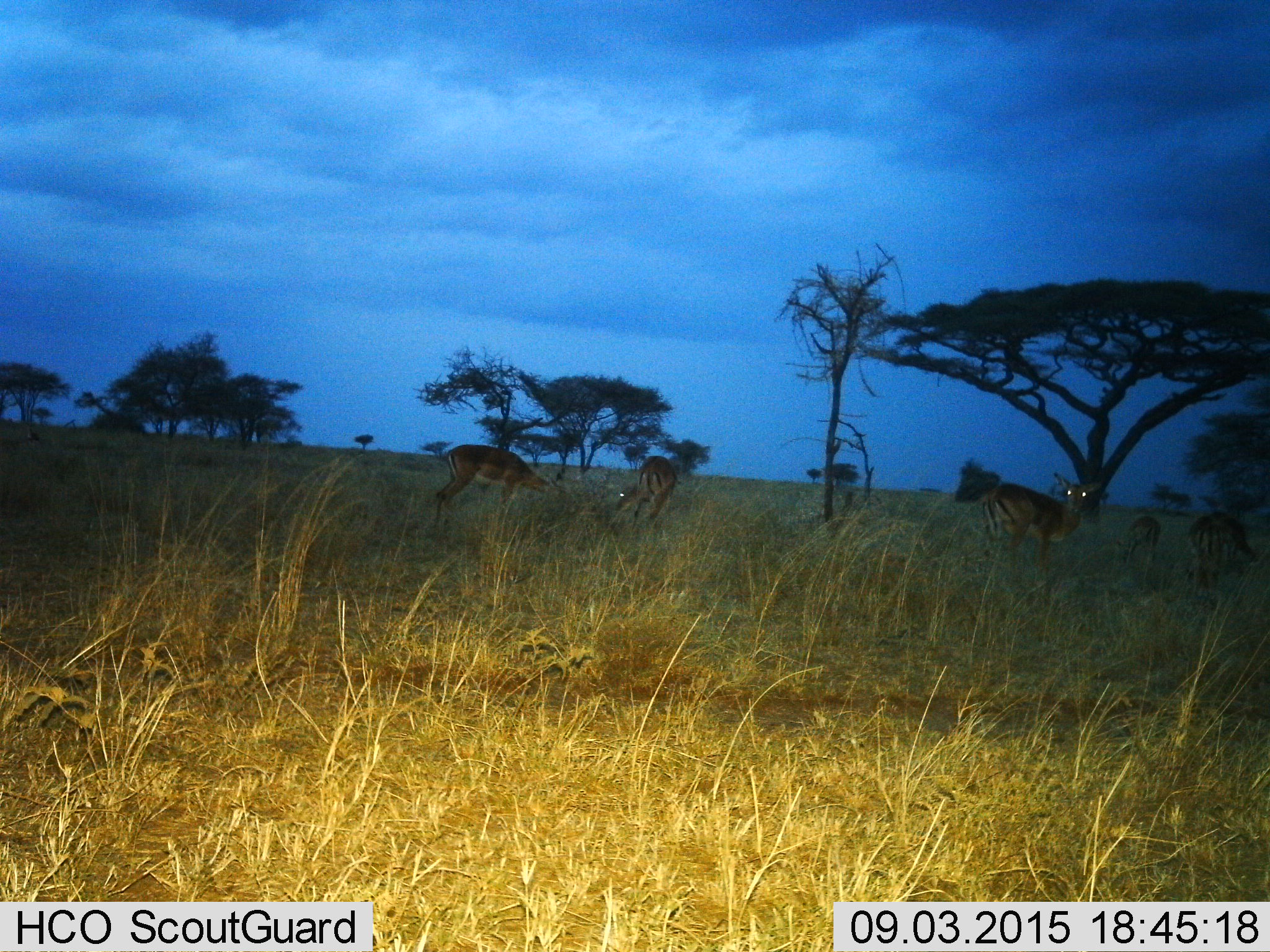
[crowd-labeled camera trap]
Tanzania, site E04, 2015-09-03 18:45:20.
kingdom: Animalia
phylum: Chordata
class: Mammalia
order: Artiodactyla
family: Bovidae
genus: Nanger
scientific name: Nanger granti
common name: grant's gazelle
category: gazellegrants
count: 5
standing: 67%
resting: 11%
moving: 33%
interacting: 0%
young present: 11%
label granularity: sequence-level